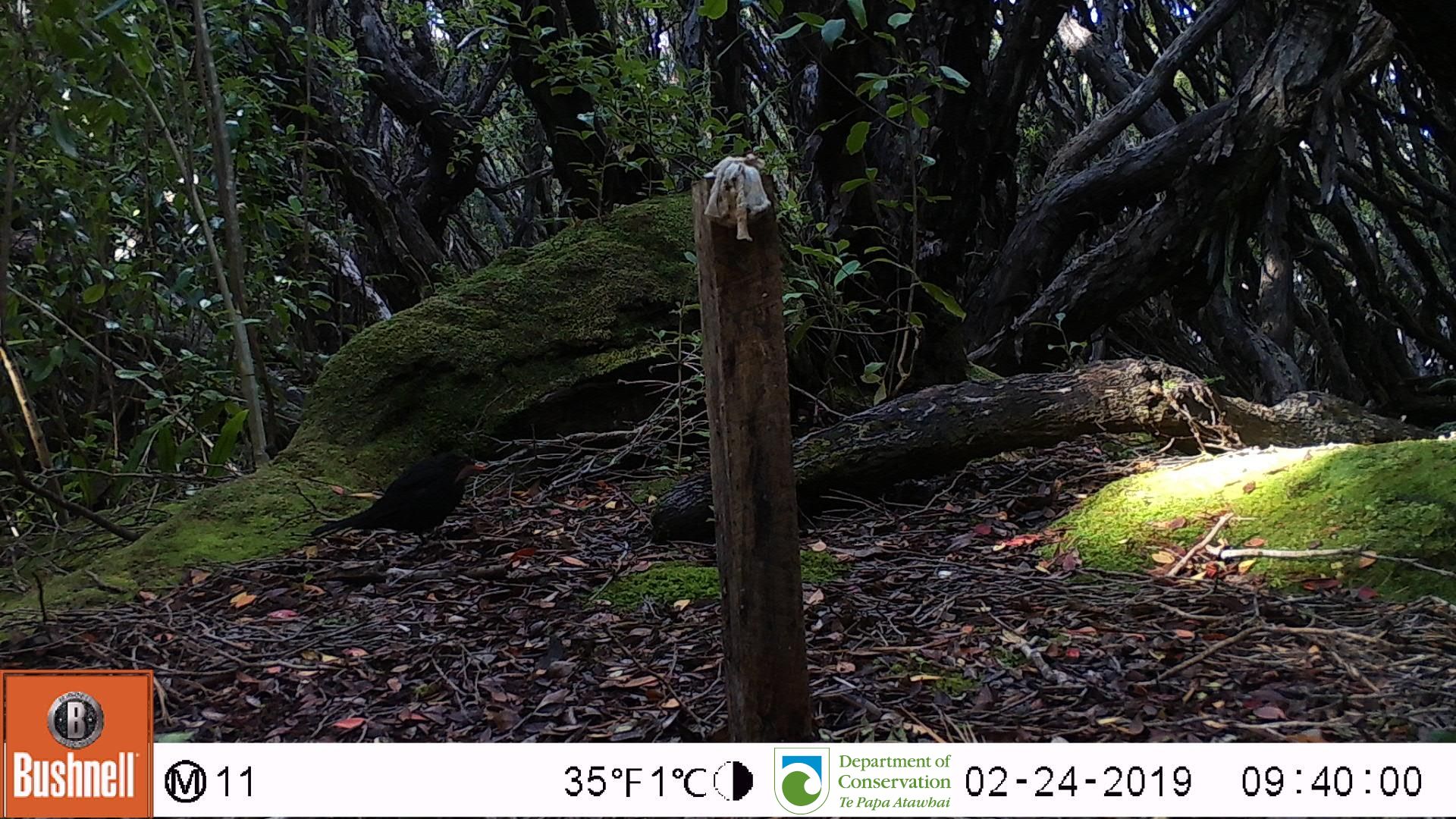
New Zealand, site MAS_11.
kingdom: Animalia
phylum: Chordata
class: Aves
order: Passeriformes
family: Turdidae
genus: Turdus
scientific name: Turdus merula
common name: eurasian blackbird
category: blackbird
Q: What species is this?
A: Blackbird (eurasian blackbird) (Turdus merula).